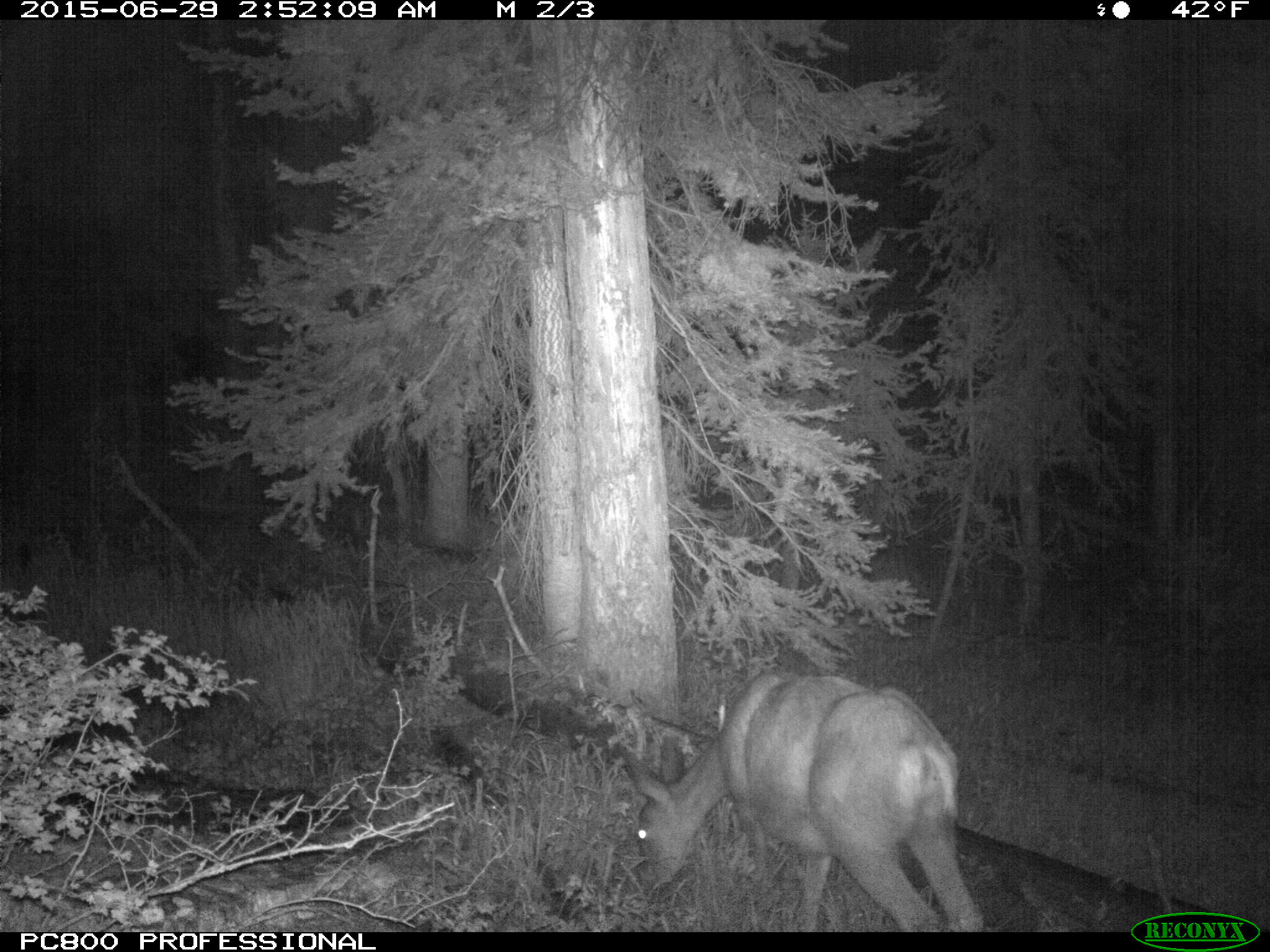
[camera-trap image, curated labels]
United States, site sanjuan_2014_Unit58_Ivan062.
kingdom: Animalia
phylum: Chordata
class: Mammalia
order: Artiodactyla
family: Cervidae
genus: Odocoileus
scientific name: Odocoileus hemionus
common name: mule deer